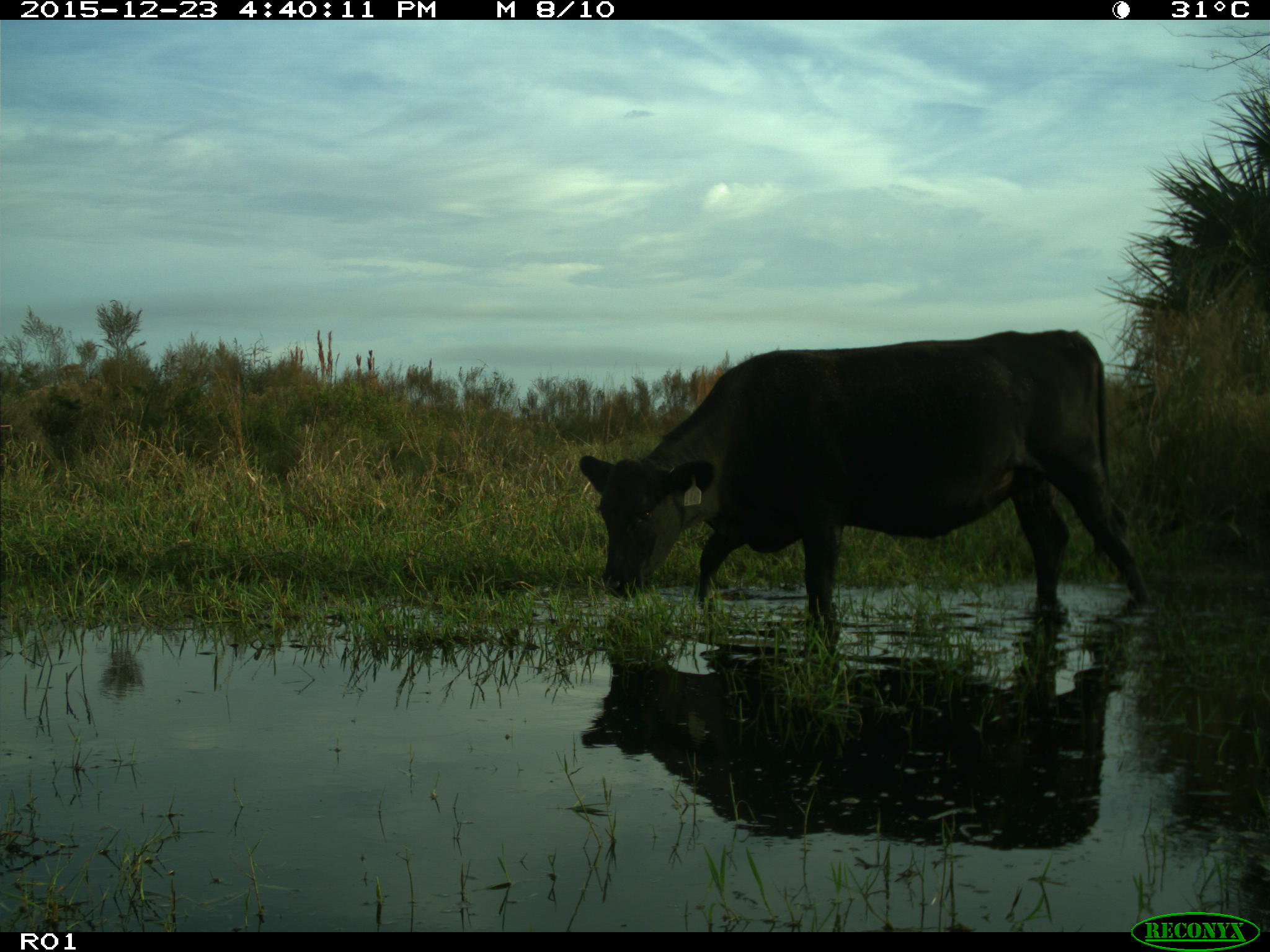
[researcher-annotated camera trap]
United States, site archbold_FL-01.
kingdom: Animalia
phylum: Chordata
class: Mammalia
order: Artiodactyla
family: Bovidae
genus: Bos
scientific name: Bos taurus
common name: domestic cow